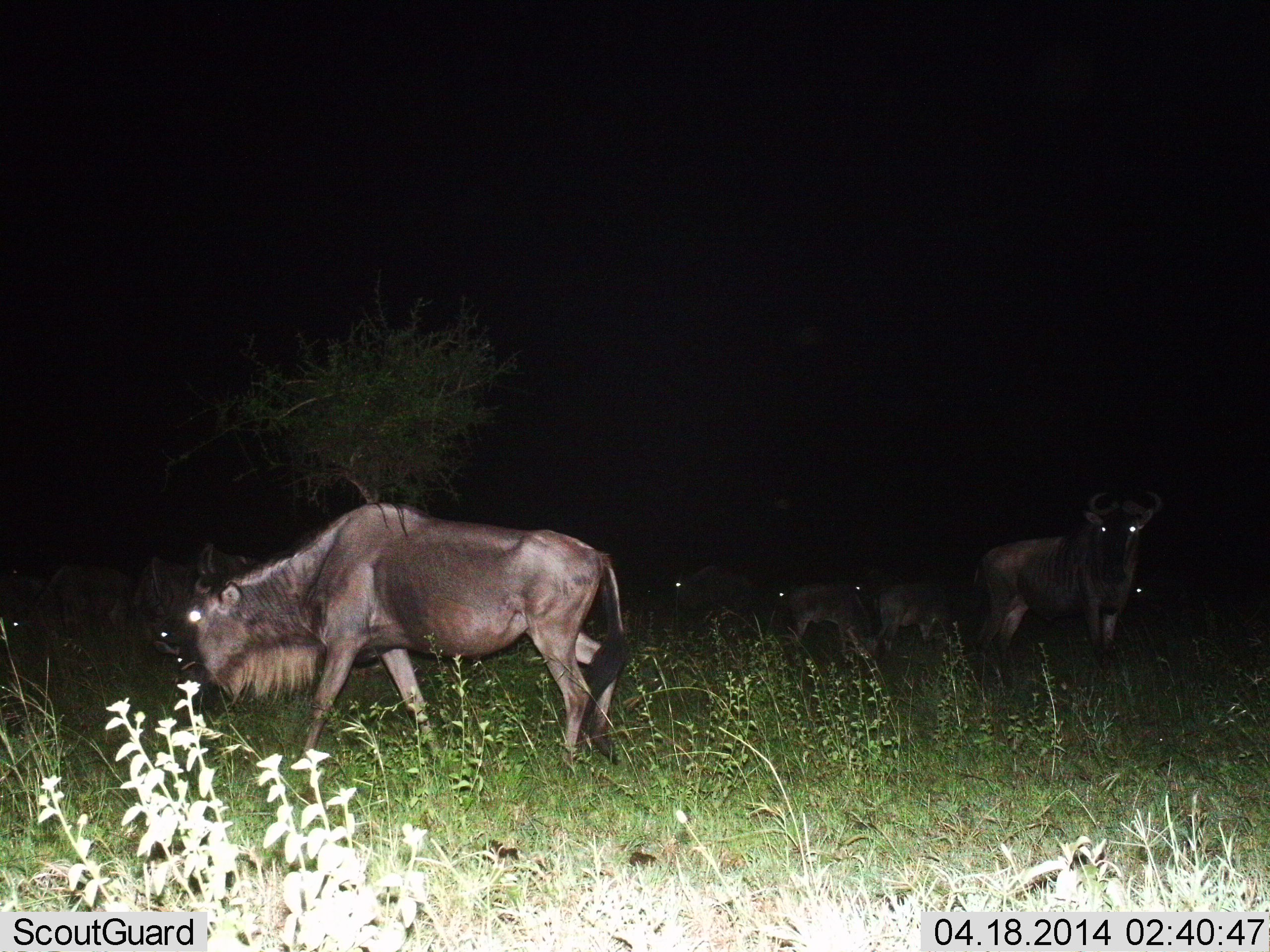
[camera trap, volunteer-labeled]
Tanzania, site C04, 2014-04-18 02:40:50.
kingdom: Animalia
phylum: Chordata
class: Mammalia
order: Artiodactyla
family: Bovidae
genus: Connochaetes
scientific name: Connochaetes taurinus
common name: blue wildebeest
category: wildebeest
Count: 7.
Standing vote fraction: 40%.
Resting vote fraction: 0%.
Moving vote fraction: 60%.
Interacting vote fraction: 0%.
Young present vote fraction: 0%.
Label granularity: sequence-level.